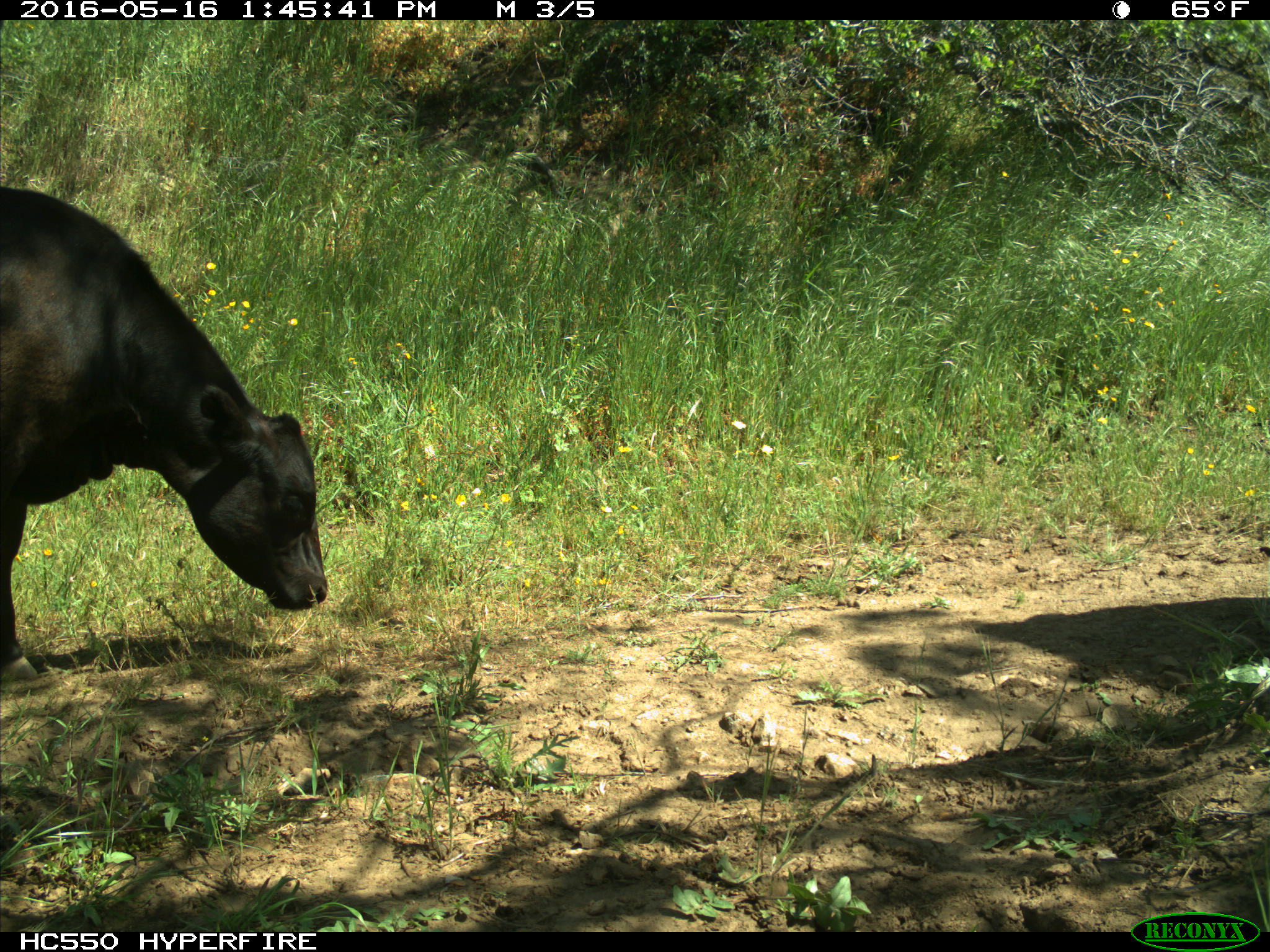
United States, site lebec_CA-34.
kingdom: Animalia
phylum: Chordata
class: Mammalia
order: Artiodactyla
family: Bovidae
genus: Bos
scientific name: Bos taurus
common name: domestic cow